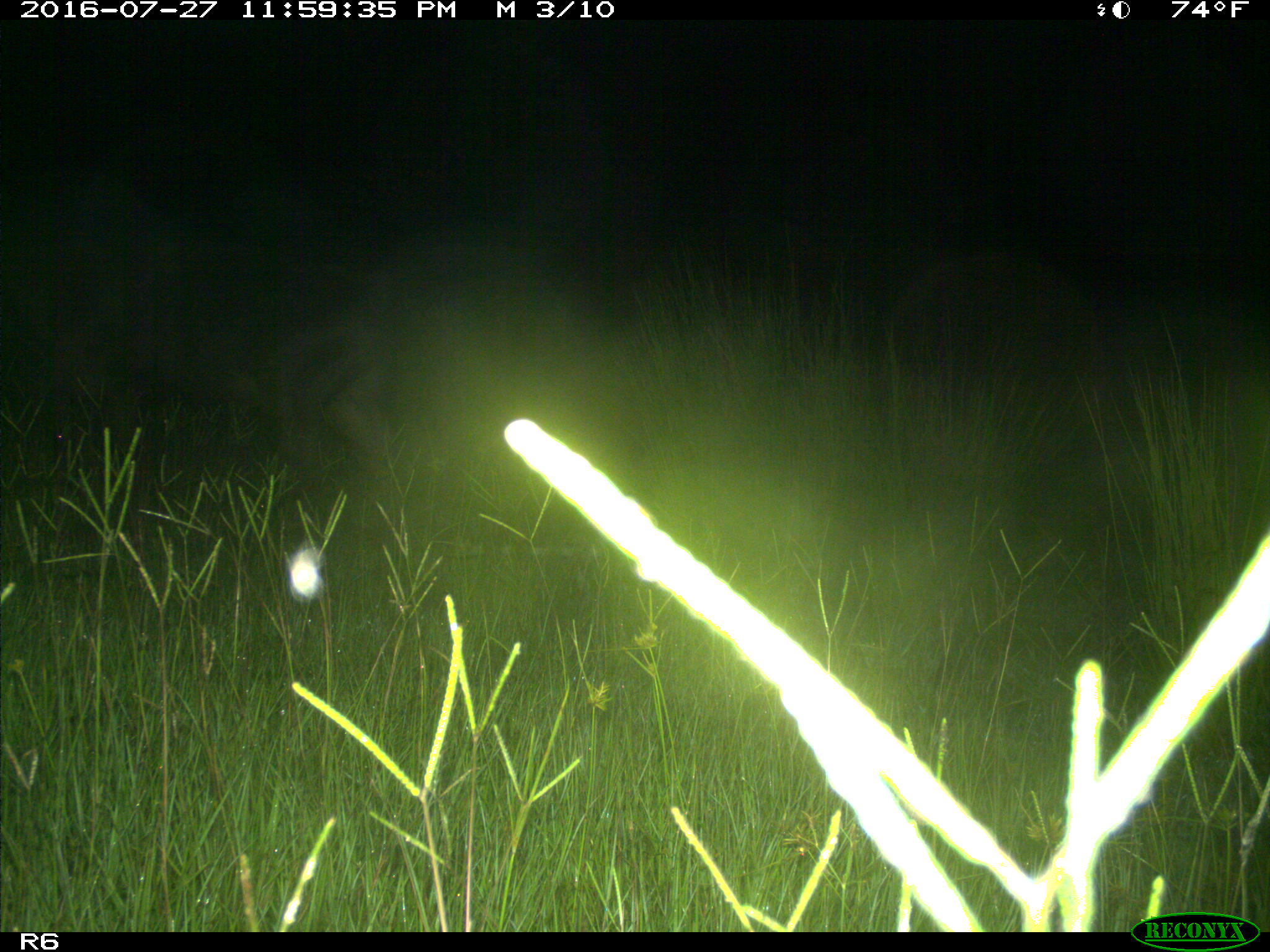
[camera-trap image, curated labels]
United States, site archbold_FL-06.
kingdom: Animalia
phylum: Chordata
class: Mammalia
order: Artiodactyla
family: Bovidae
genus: Bos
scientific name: Bos taurus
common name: domestic cow